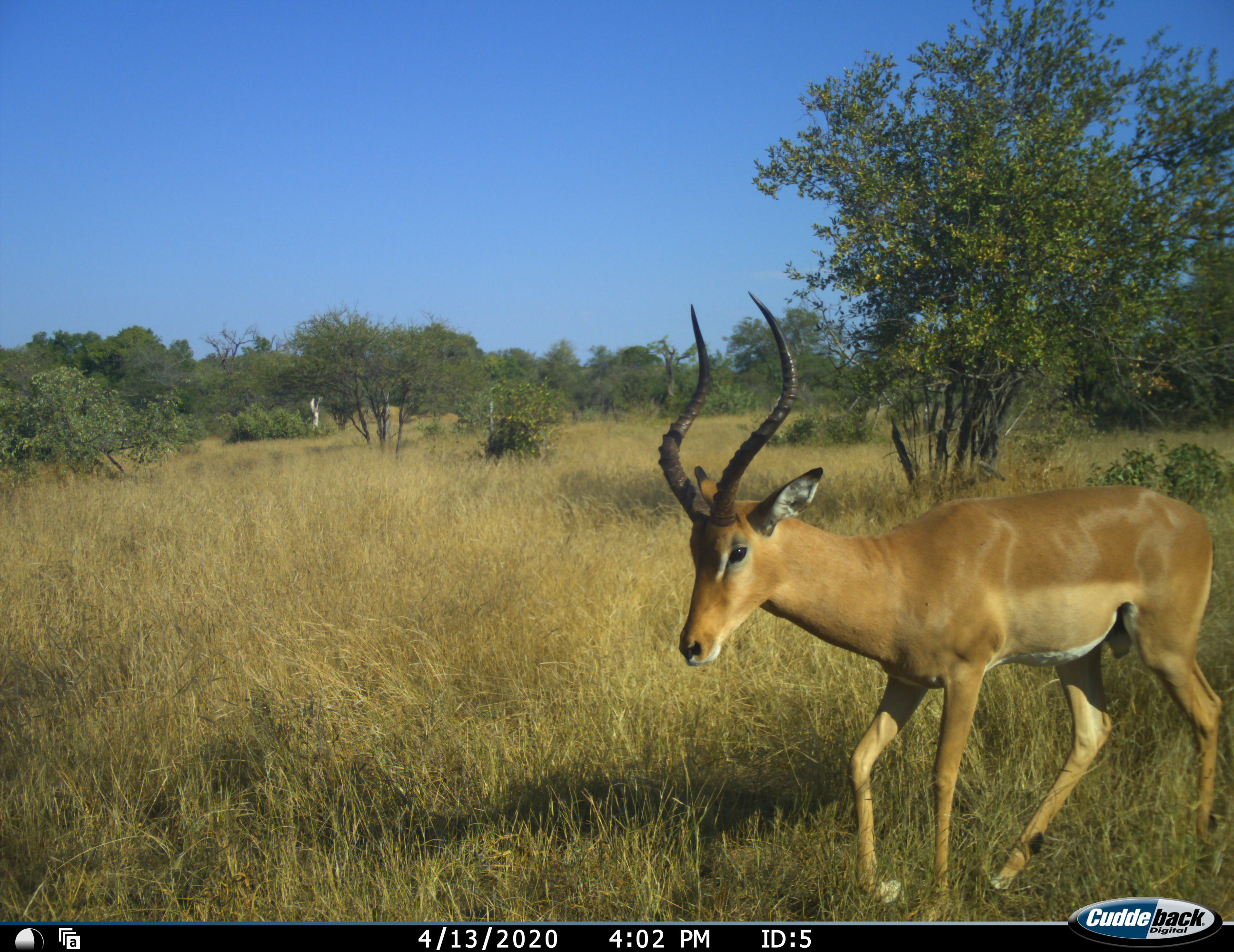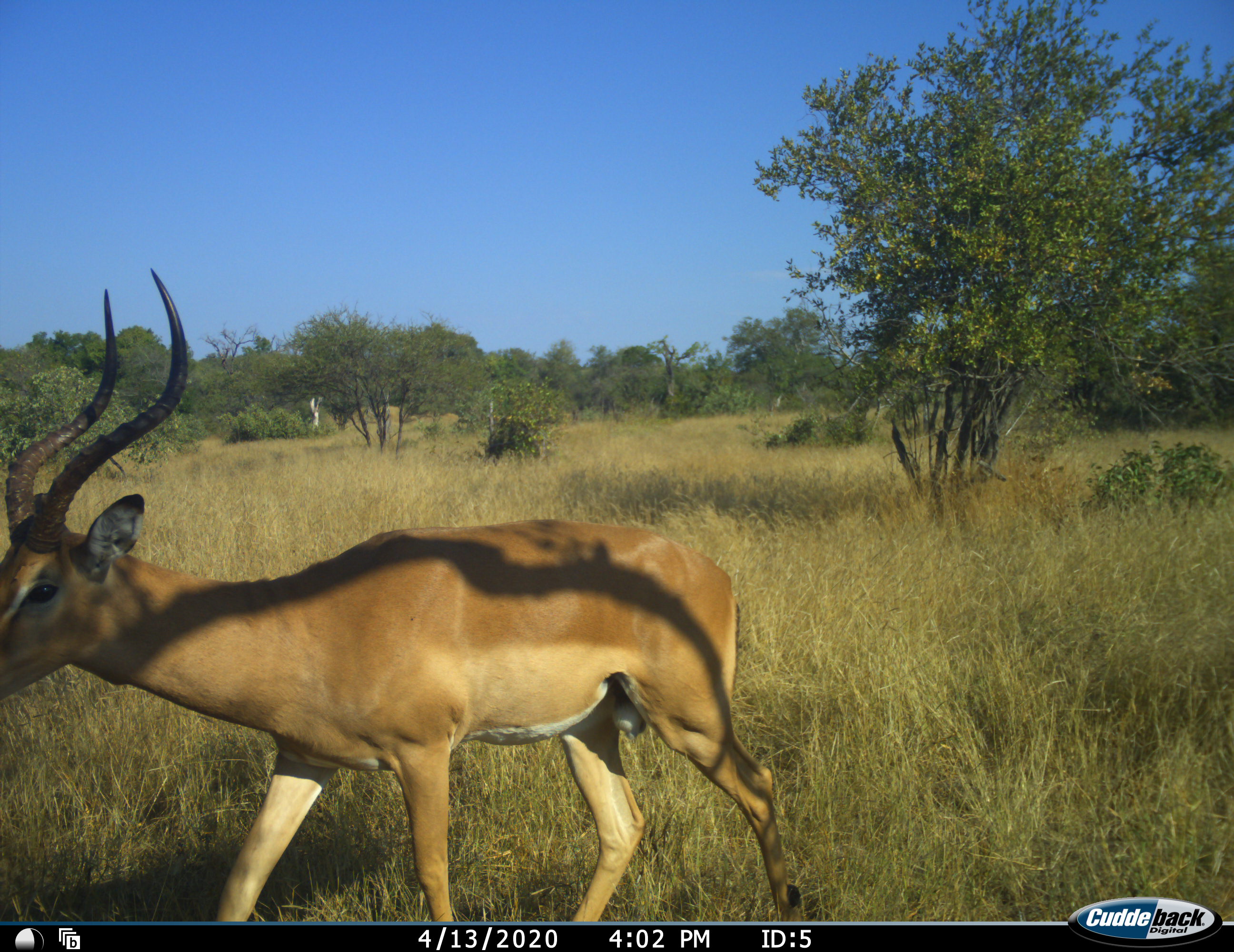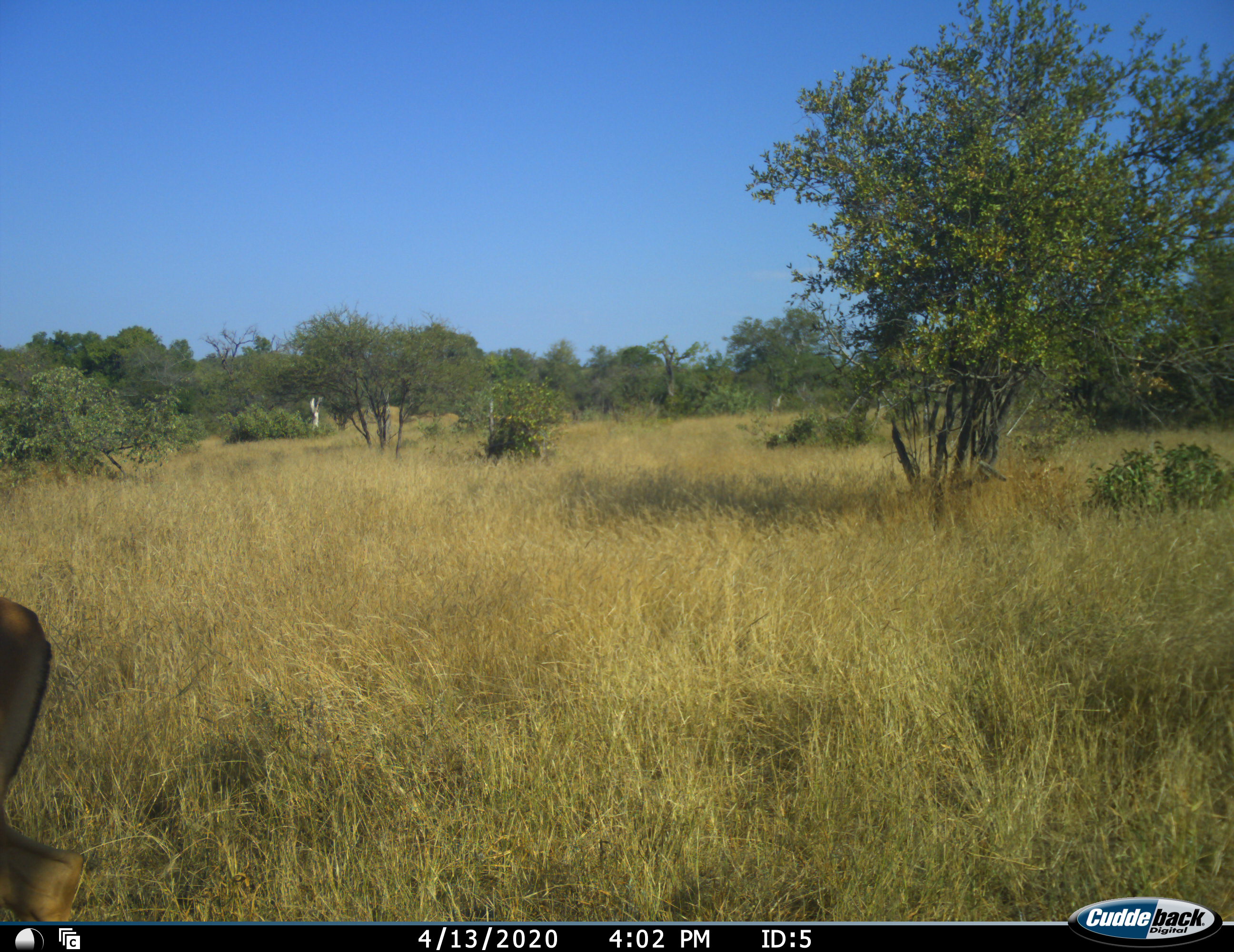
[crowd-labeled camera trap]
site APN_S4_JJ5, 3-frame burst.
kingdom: Animalia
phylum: Chordata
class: Mammalia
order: Artiodactyla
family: Bovidae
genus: Aepyceros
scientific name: Aepyceros melampus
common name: impala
Impala (Aepyceros melampus), count 1. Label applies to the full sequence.